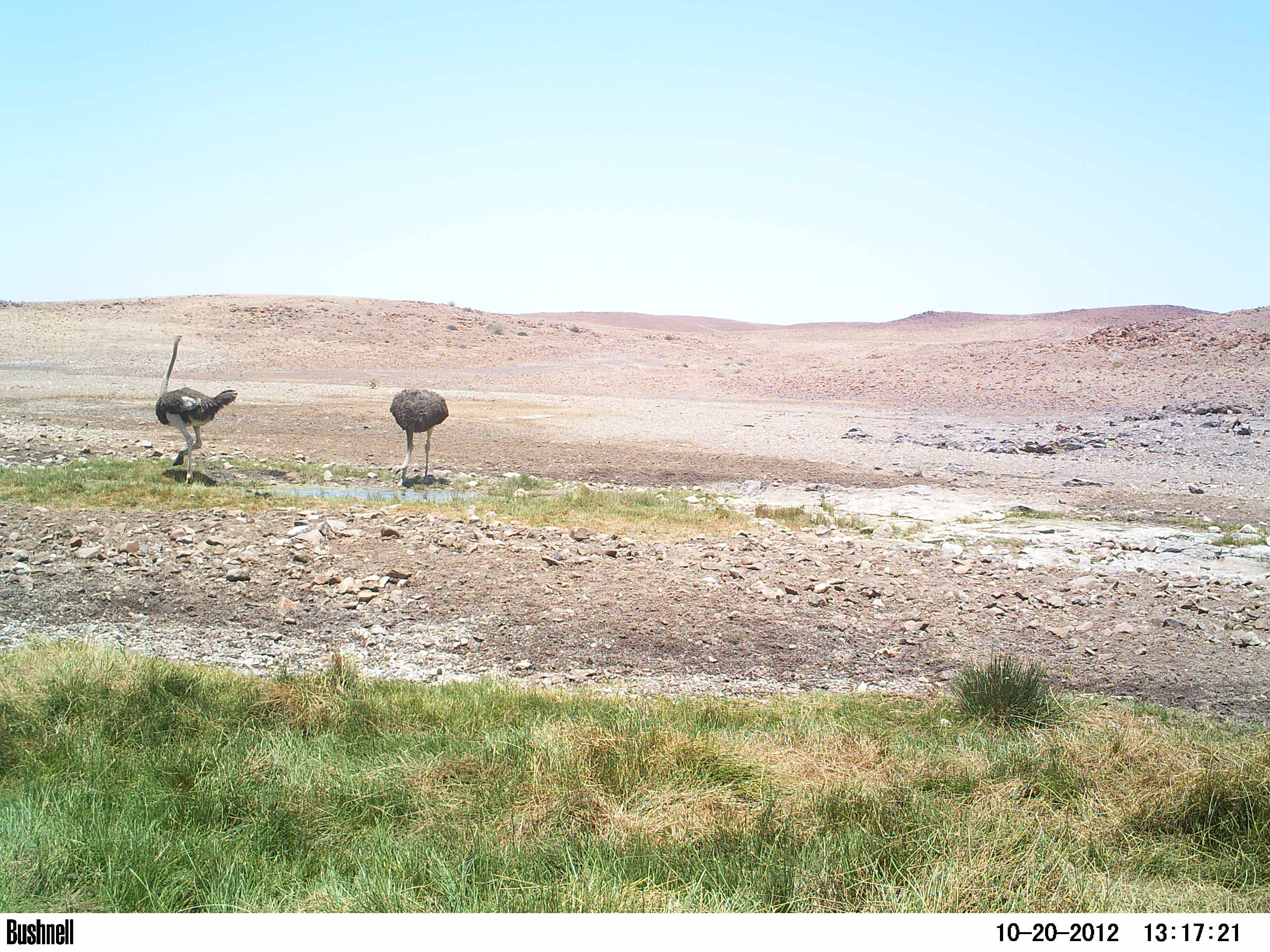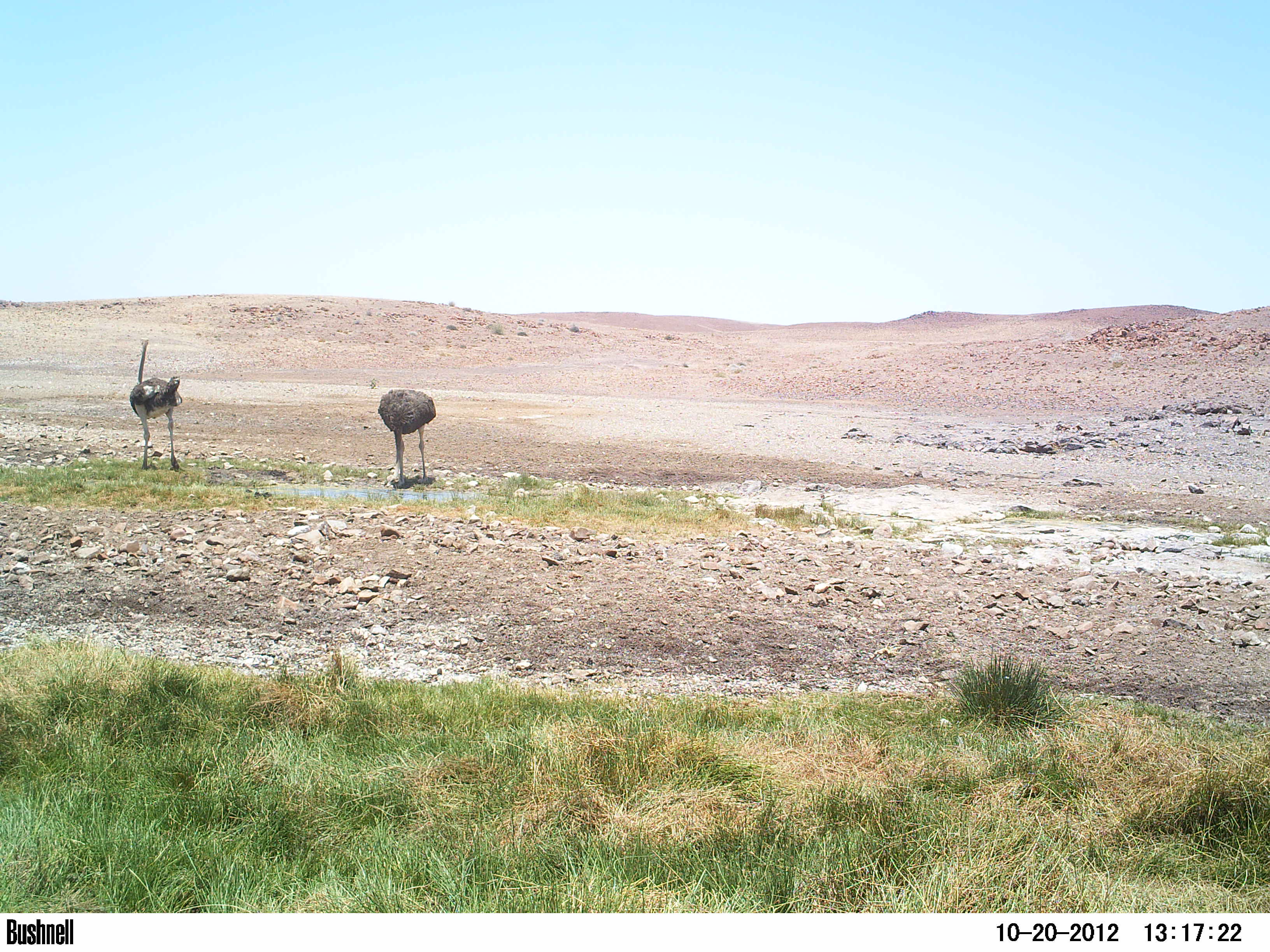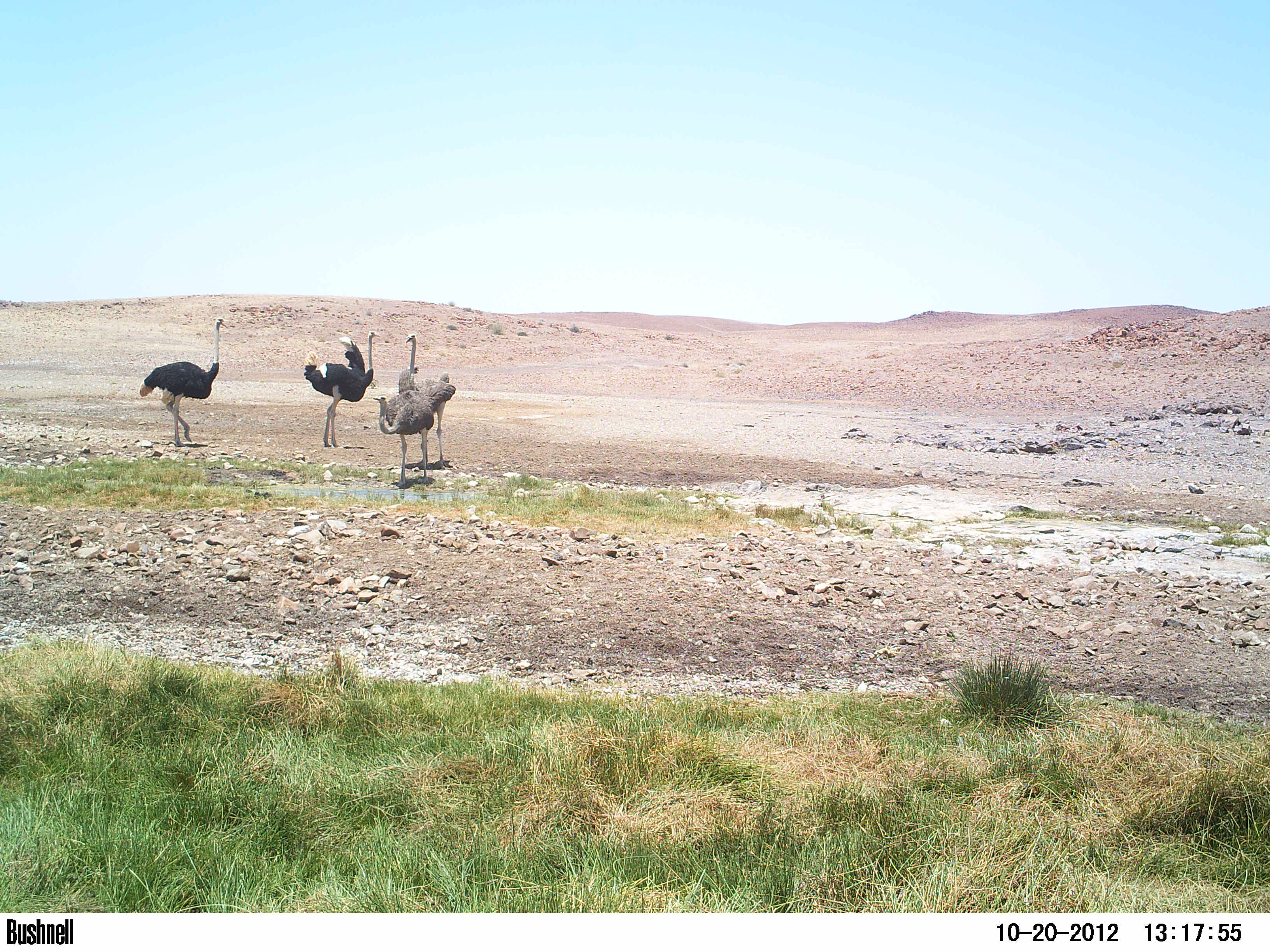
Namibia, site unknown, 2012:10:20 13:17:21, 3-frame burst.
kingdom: Animalia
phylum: Chordata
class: Aves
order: Struthioniformes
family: Struthionidae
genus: Struthio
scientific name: Struthio camelus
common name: common ostrich